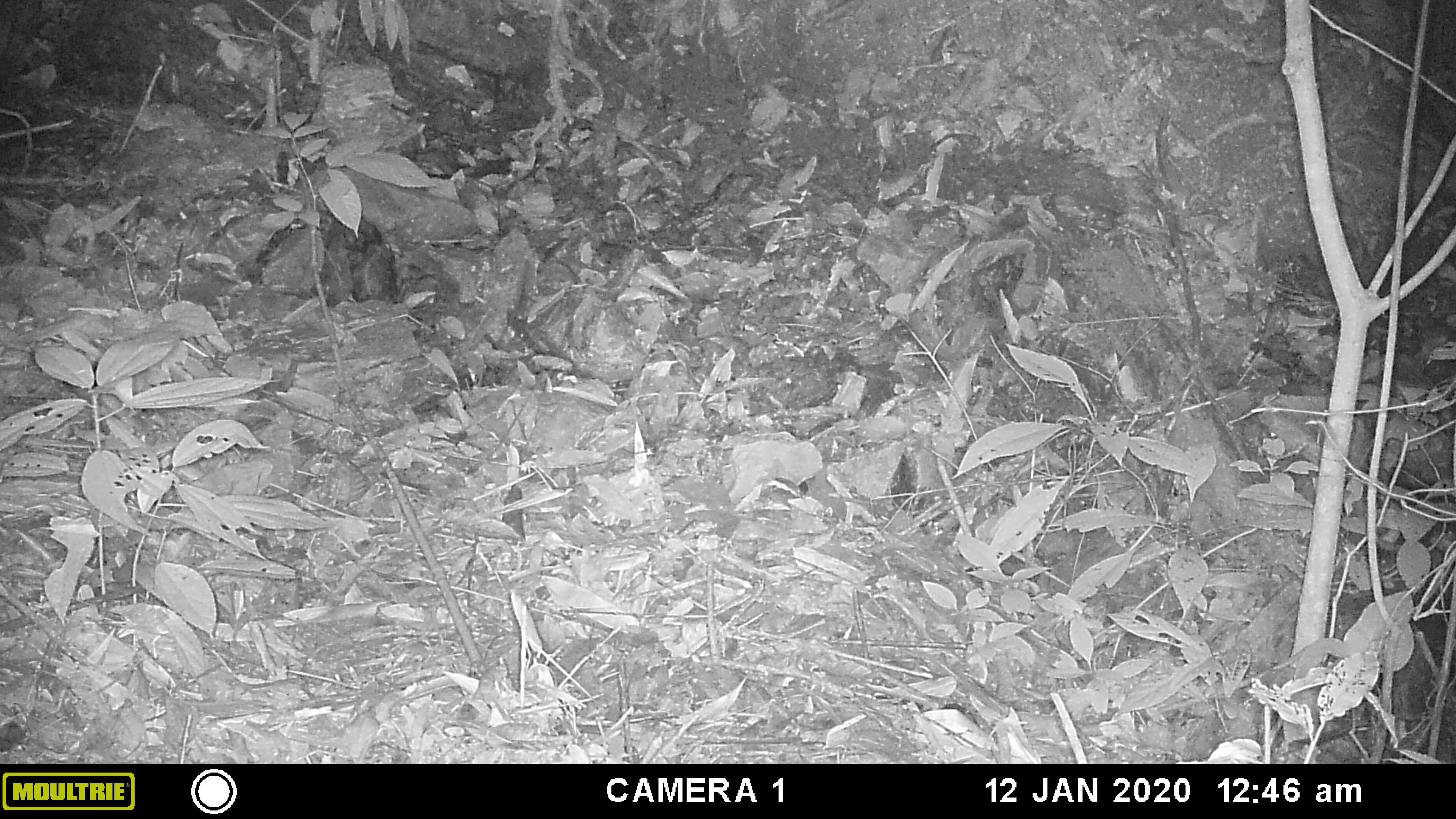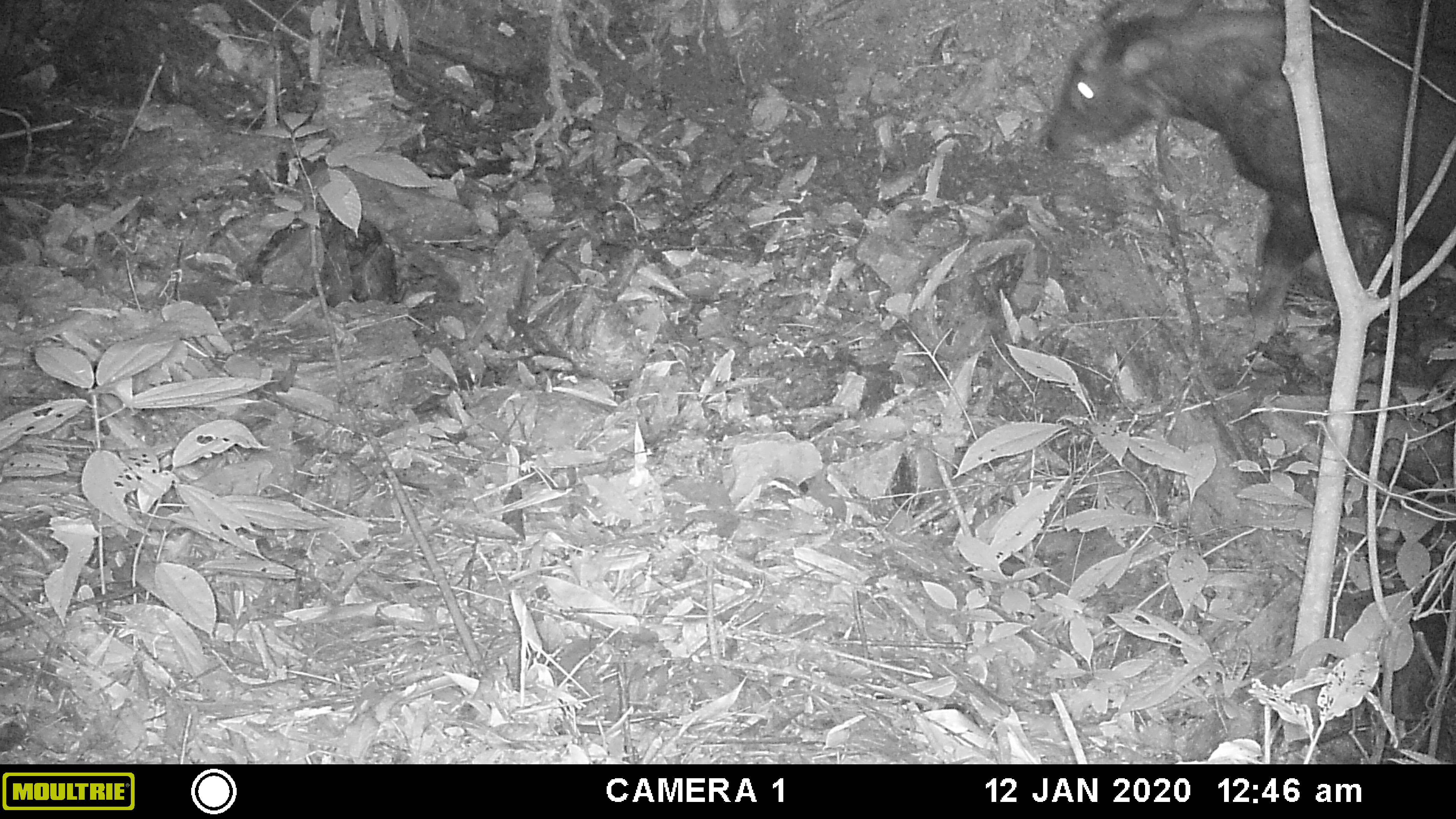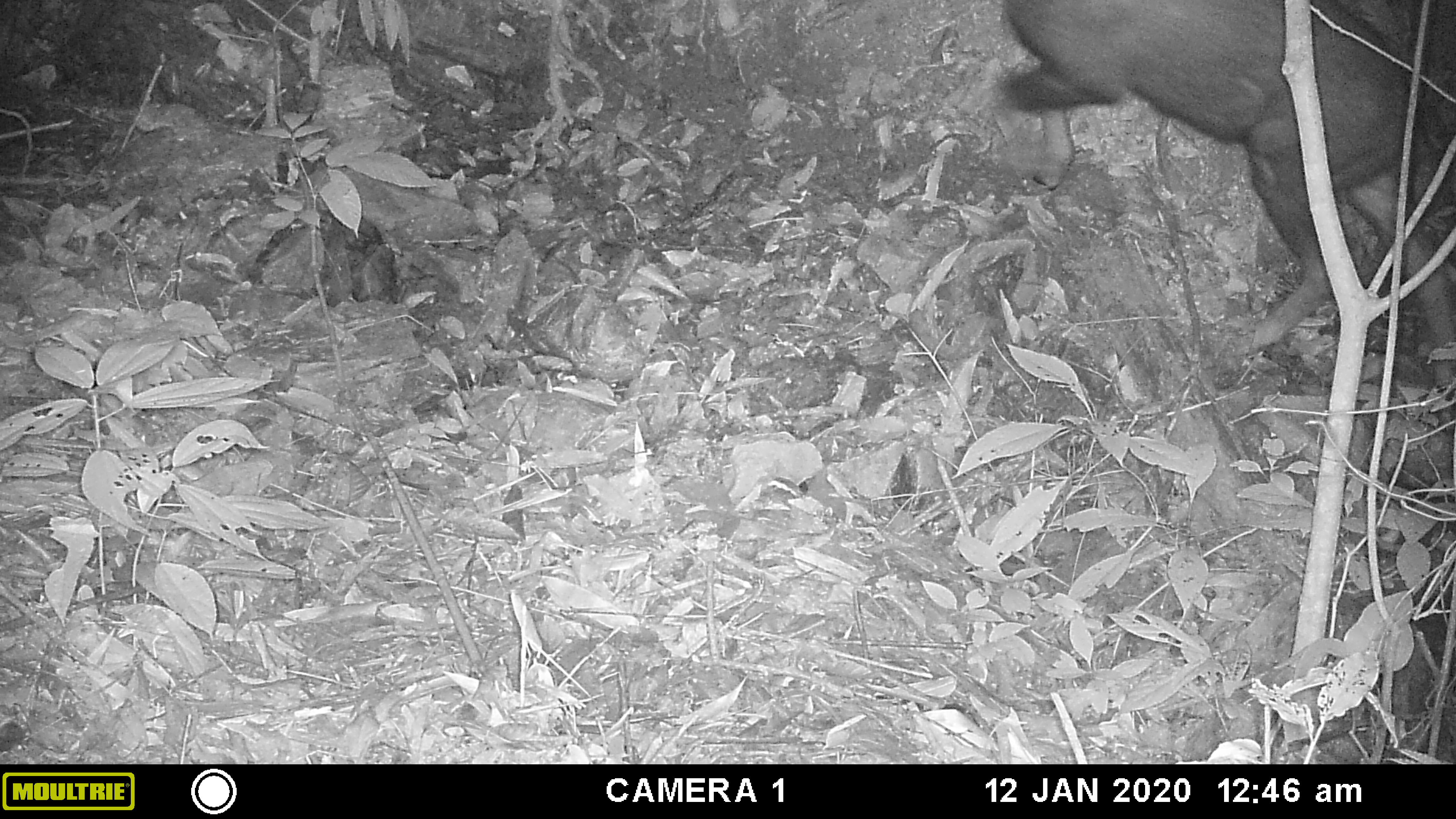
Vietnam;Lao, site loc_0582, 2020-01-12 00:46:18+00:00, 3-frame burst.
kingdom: Animalia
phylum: Chordata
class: Mammalia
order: Artiodactyla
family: Bovidae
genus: Capricornis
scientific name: Capricornis sumatraensis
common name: chinese serow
Chinese serow (Capricornis sumatraensis). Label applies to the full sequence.